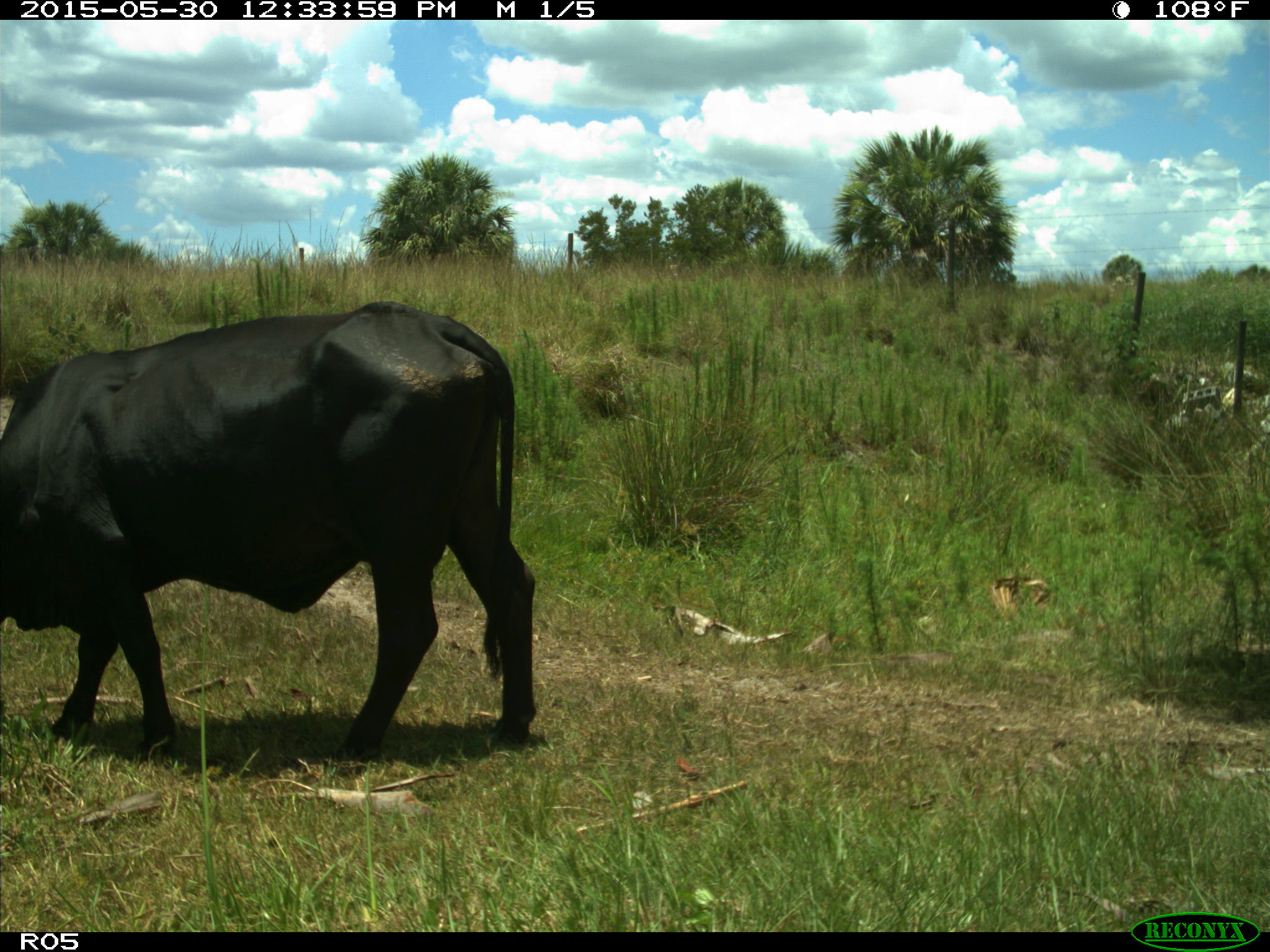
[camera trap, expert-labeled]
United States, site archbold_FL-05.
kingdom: Animalia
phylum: Chordata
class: Mammalia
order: Artiodactyla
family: Bovidae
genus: Bos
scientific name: Bos taurus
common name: domestic cow